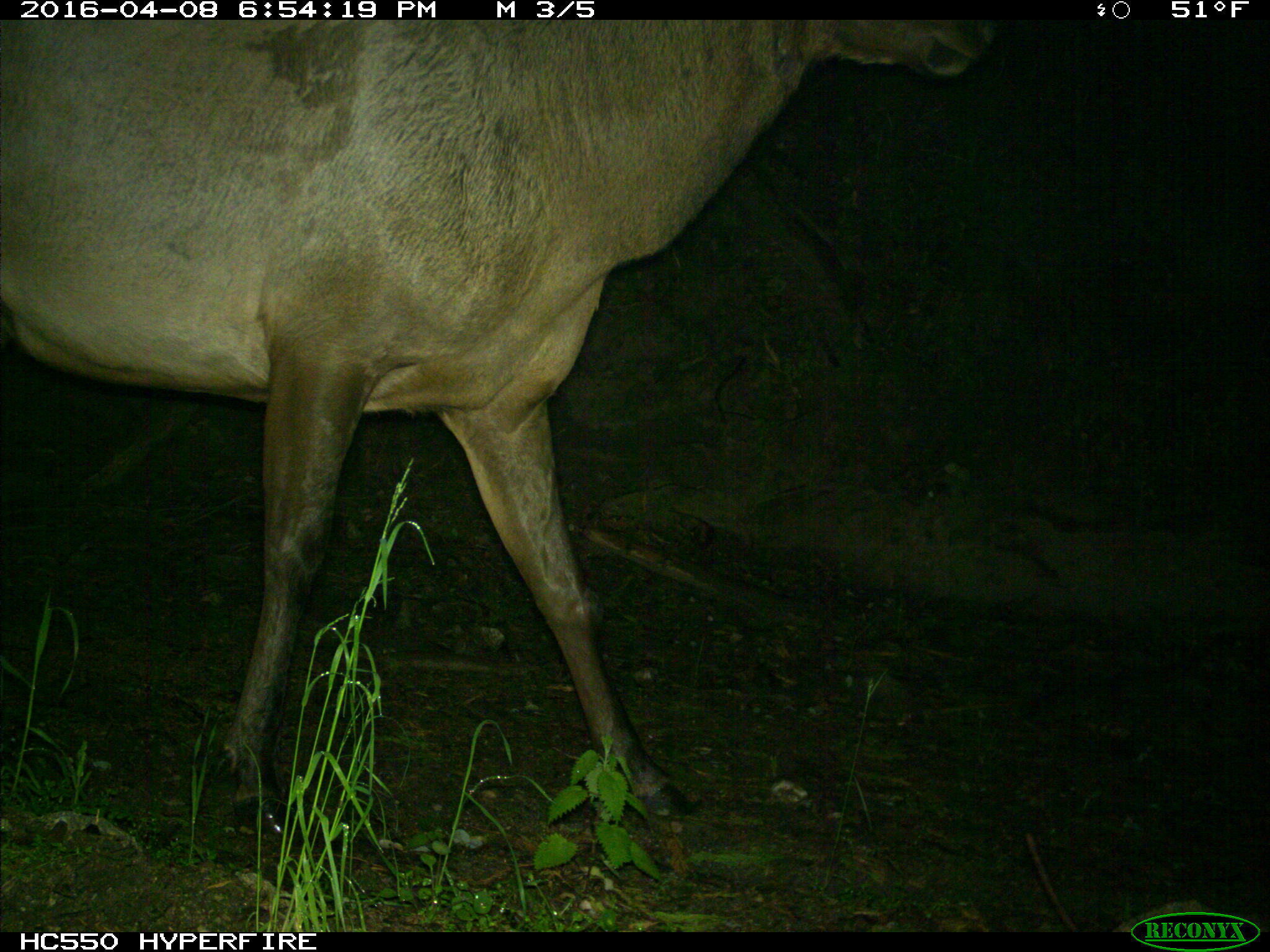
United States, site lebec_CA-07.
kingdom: Animalia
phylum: Chordata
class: Mammalia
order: Artiodactyla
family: Cervidae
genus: Cervus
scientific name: Cervus canadensis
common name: elk